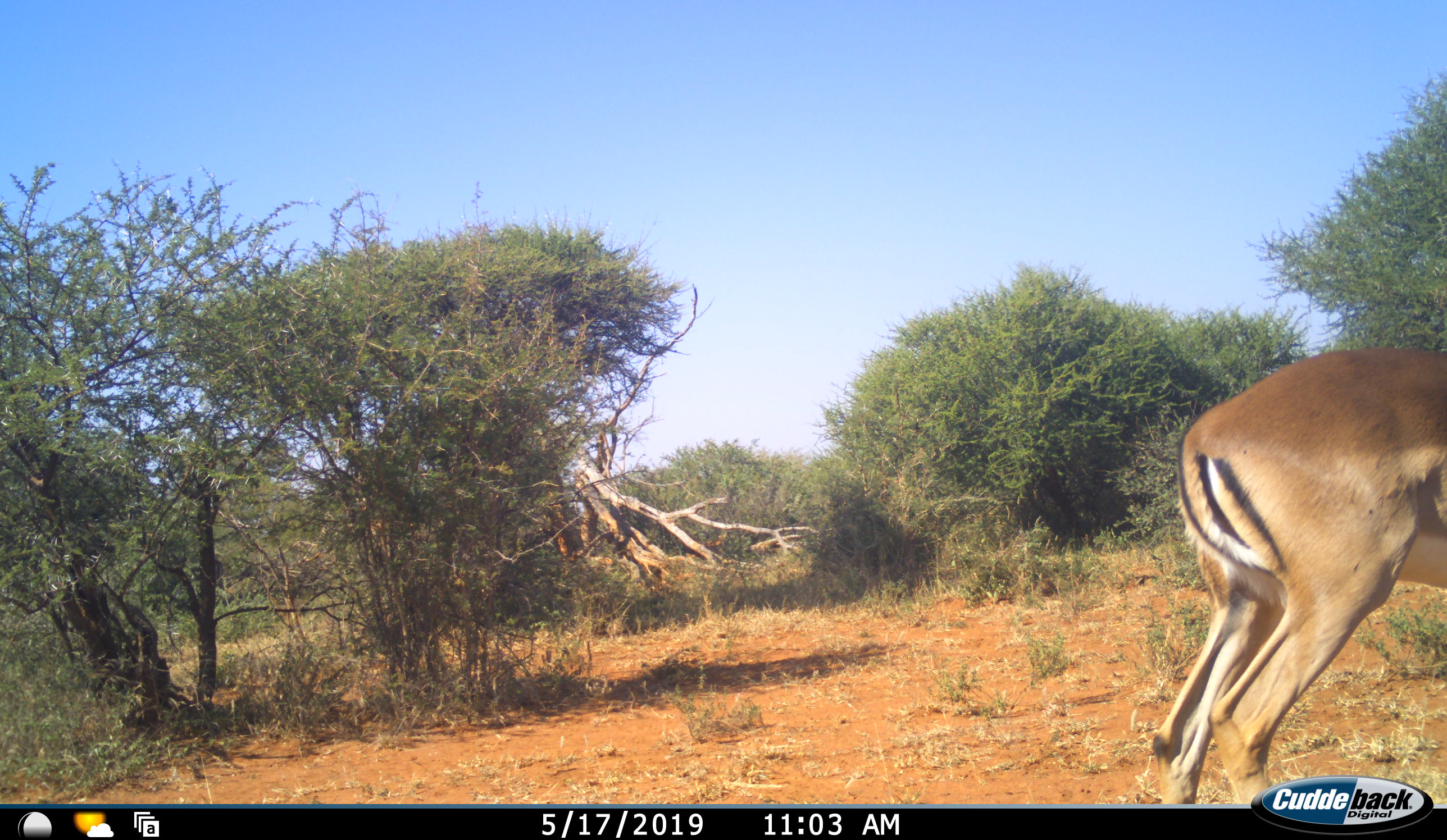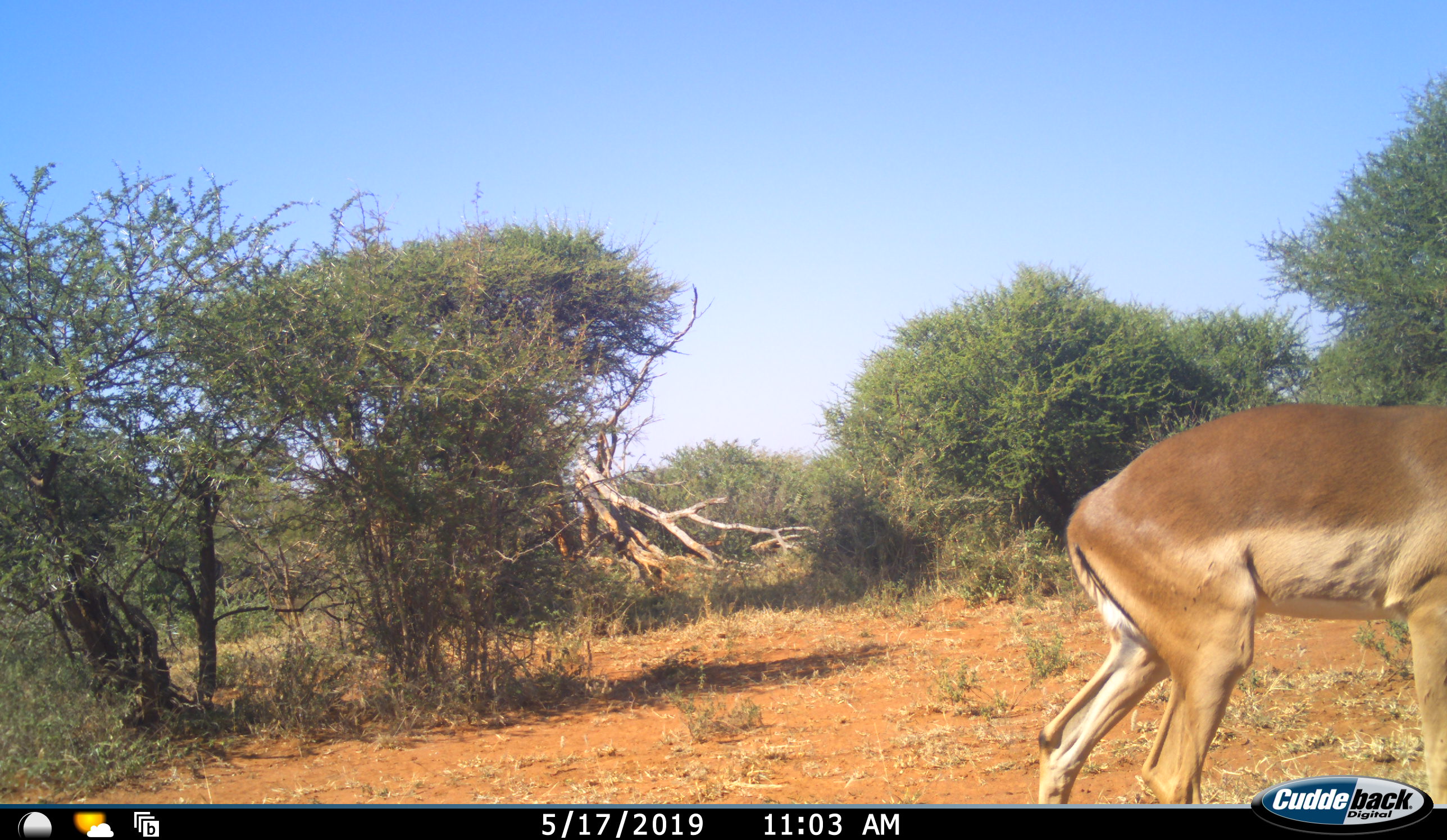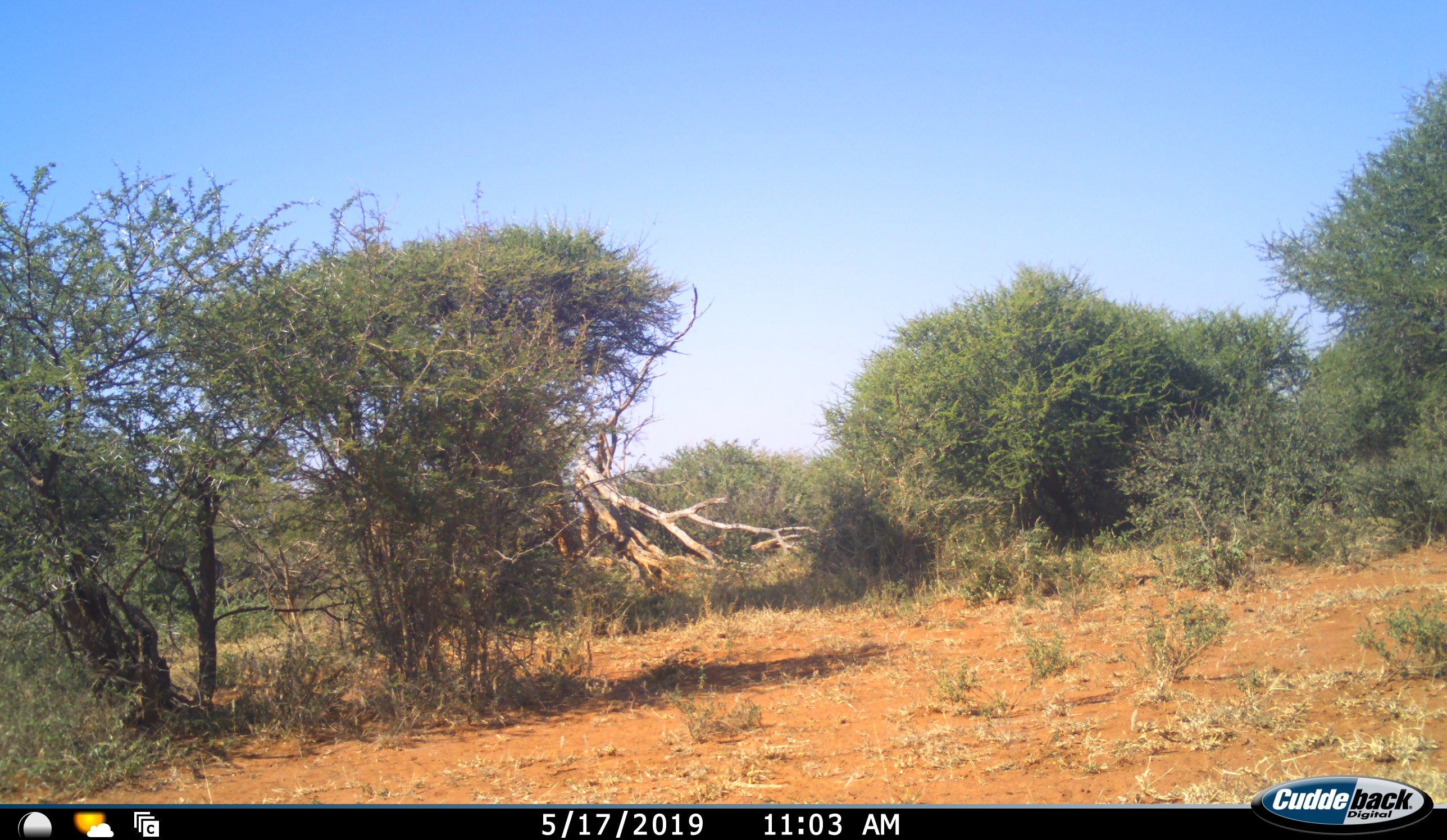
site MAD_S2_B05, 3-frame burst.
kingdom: Animalia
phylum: Chordata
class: Mammalia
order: Artiodactyla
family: Bovidae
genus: Aepyceros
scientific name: Aepyceros melampus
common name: impala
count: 1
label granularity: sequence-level